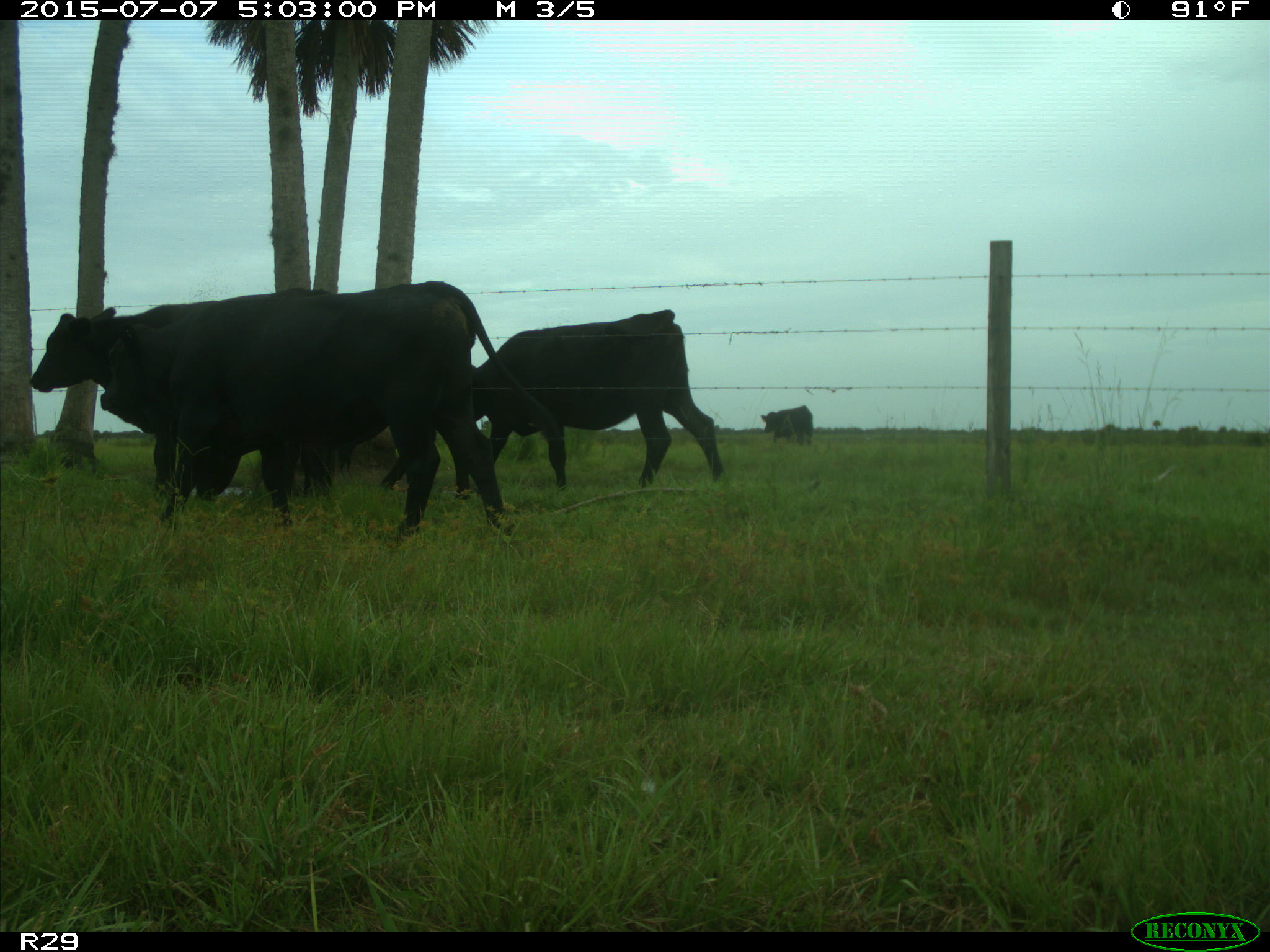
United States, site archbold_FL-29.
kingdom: Animalia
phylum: Chordata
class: Mammalia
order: Artiodactyla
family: Bovidae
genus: Bos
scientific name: Bos taurus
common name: domestic cow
Bos taurus (domestic cow).